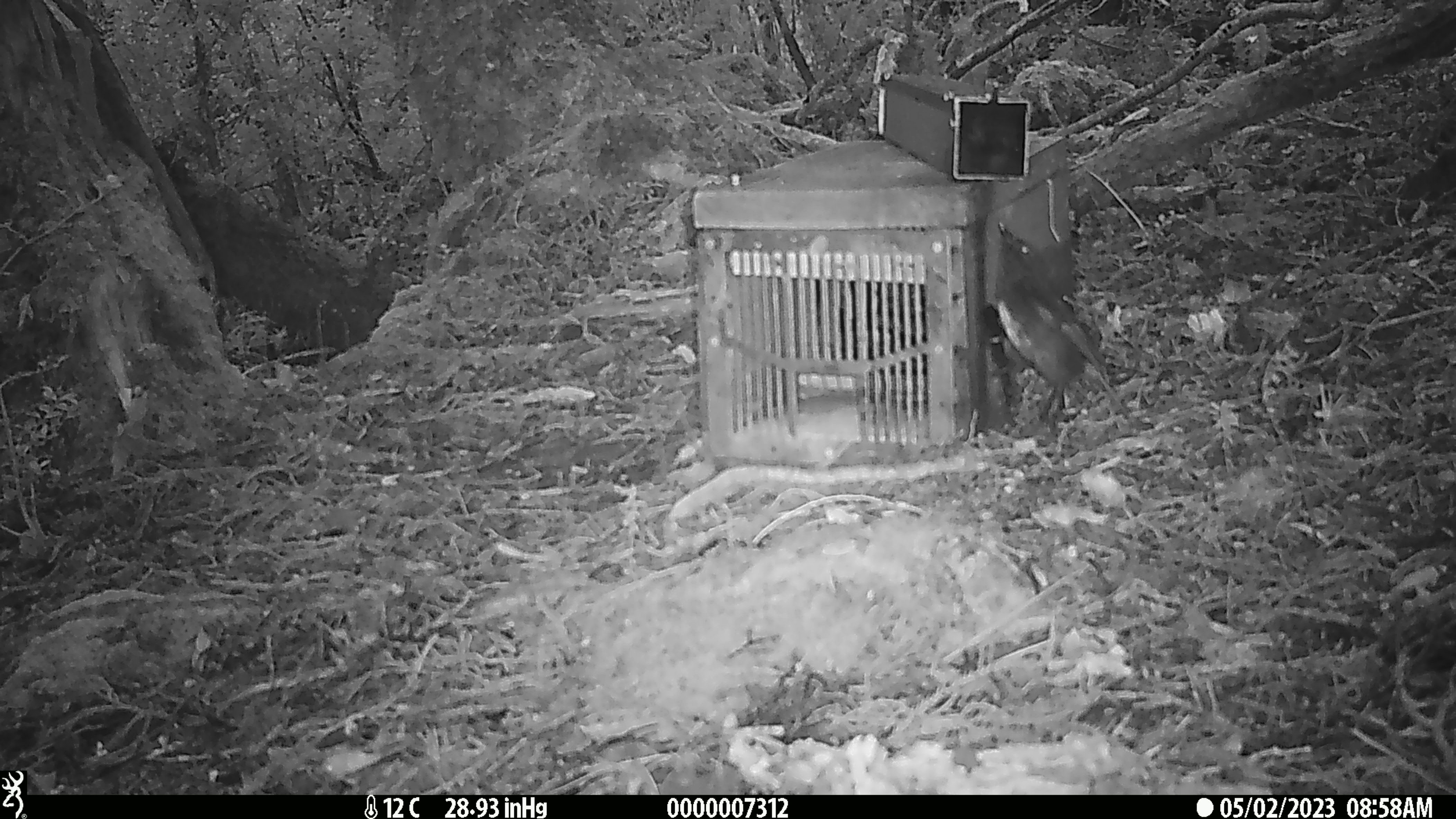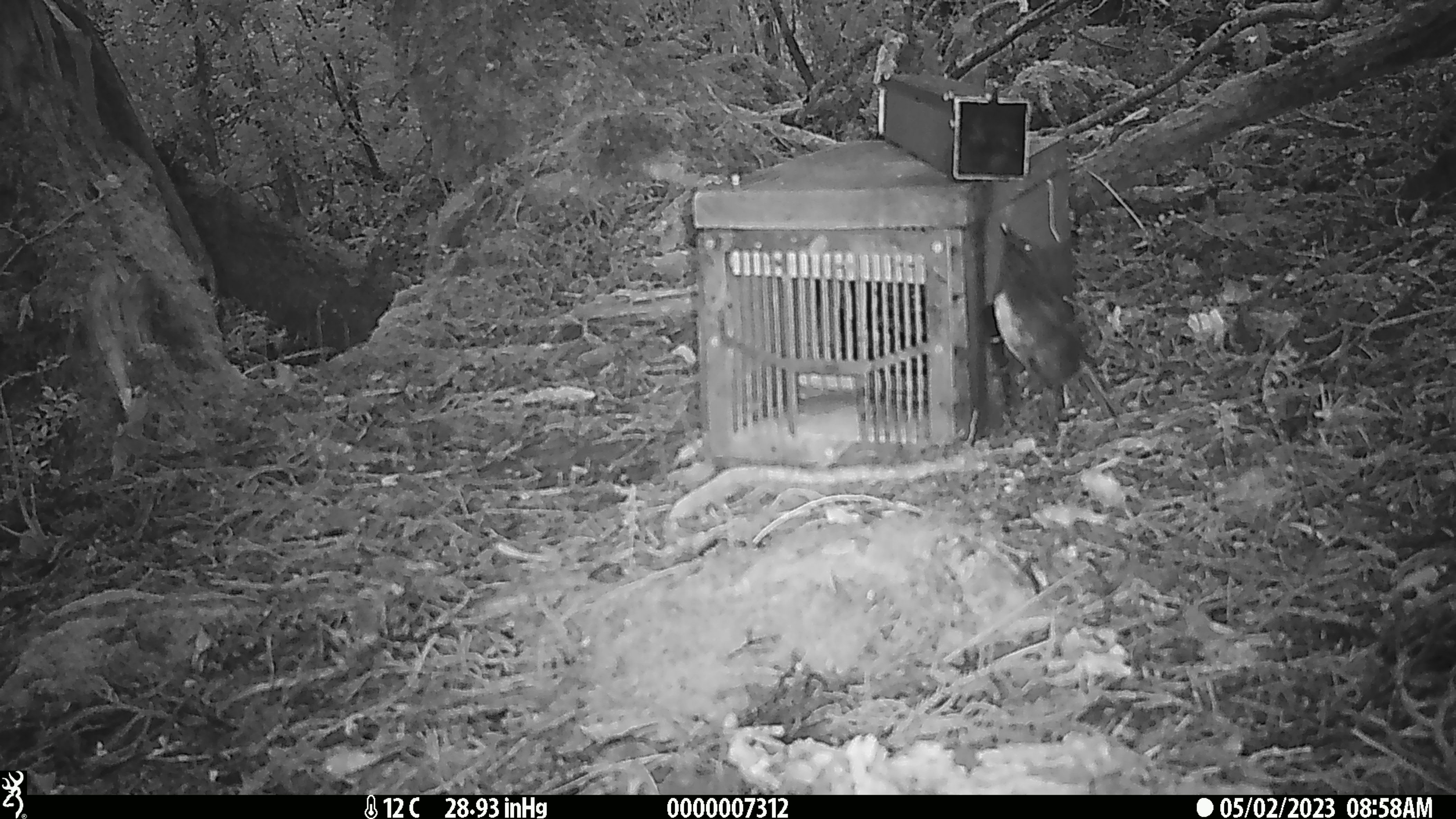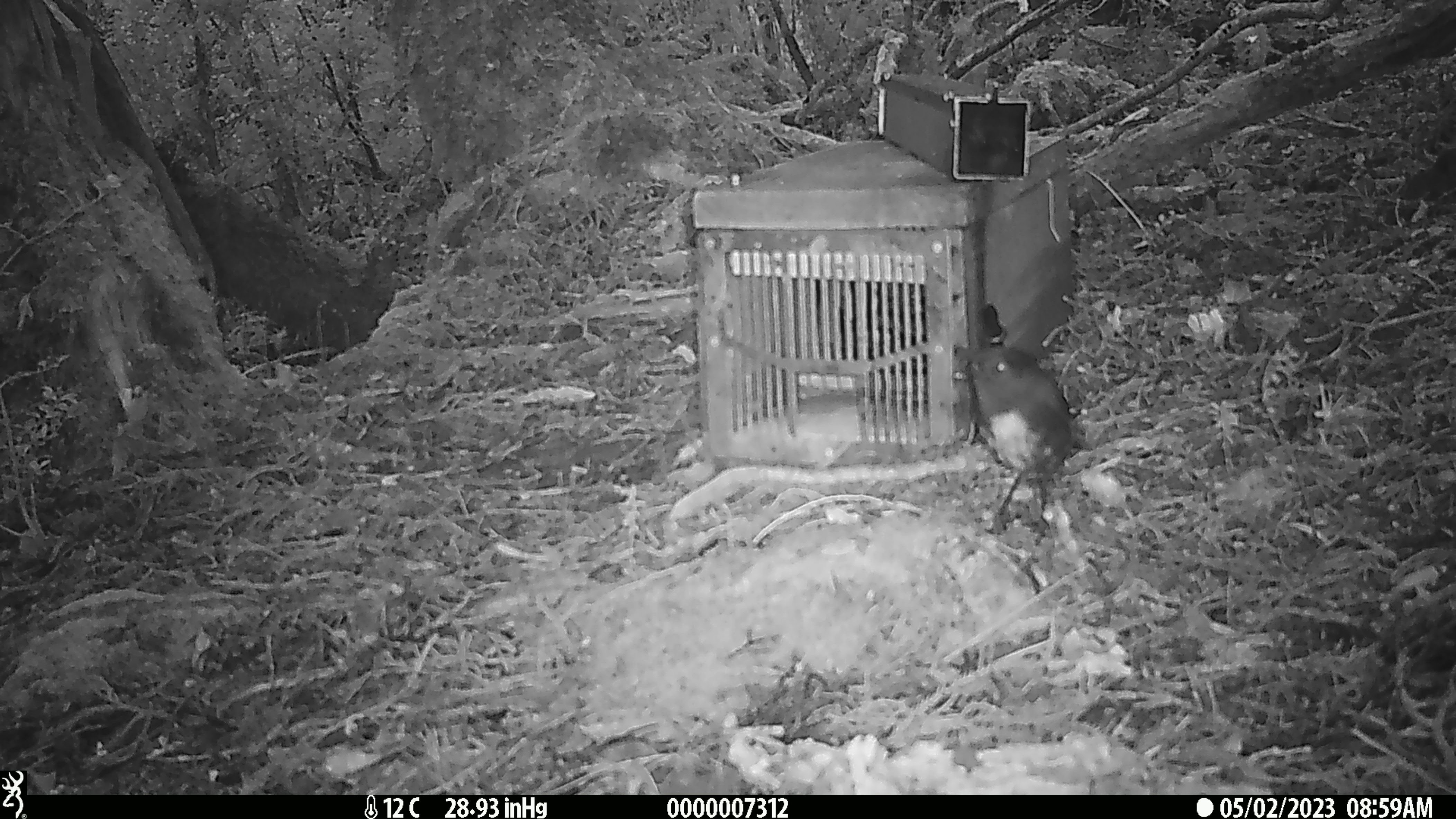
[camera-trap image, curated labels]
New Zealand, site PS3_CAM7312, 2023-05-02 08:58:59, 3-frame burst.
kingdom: Animalia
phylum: Chordata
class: Aves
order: Passeriformes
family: Petroicidae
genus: Petroica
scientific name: Petroica australis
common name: new zealand robin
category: robin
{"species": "robin (new zealand robin) (Petroica australis)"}